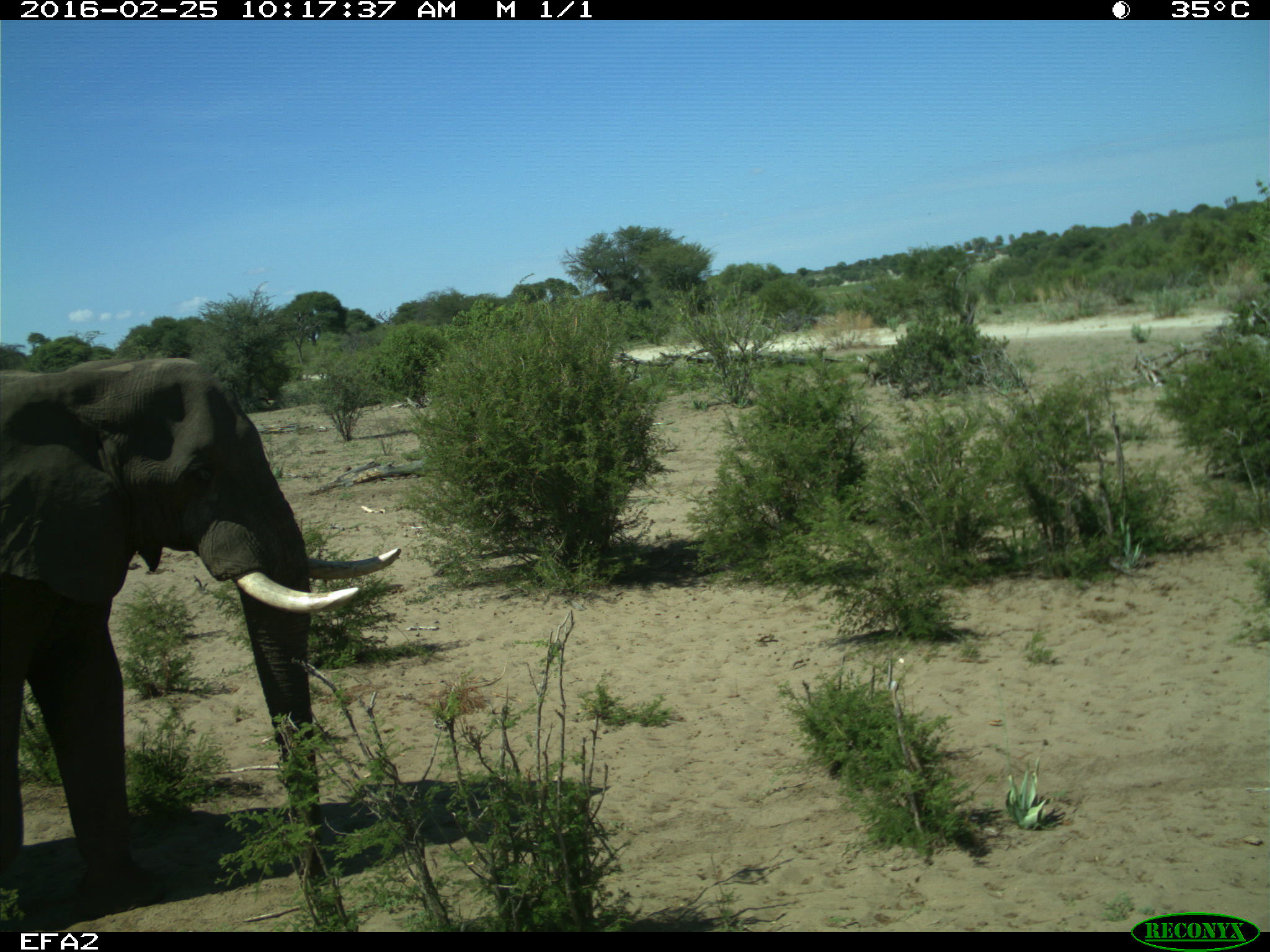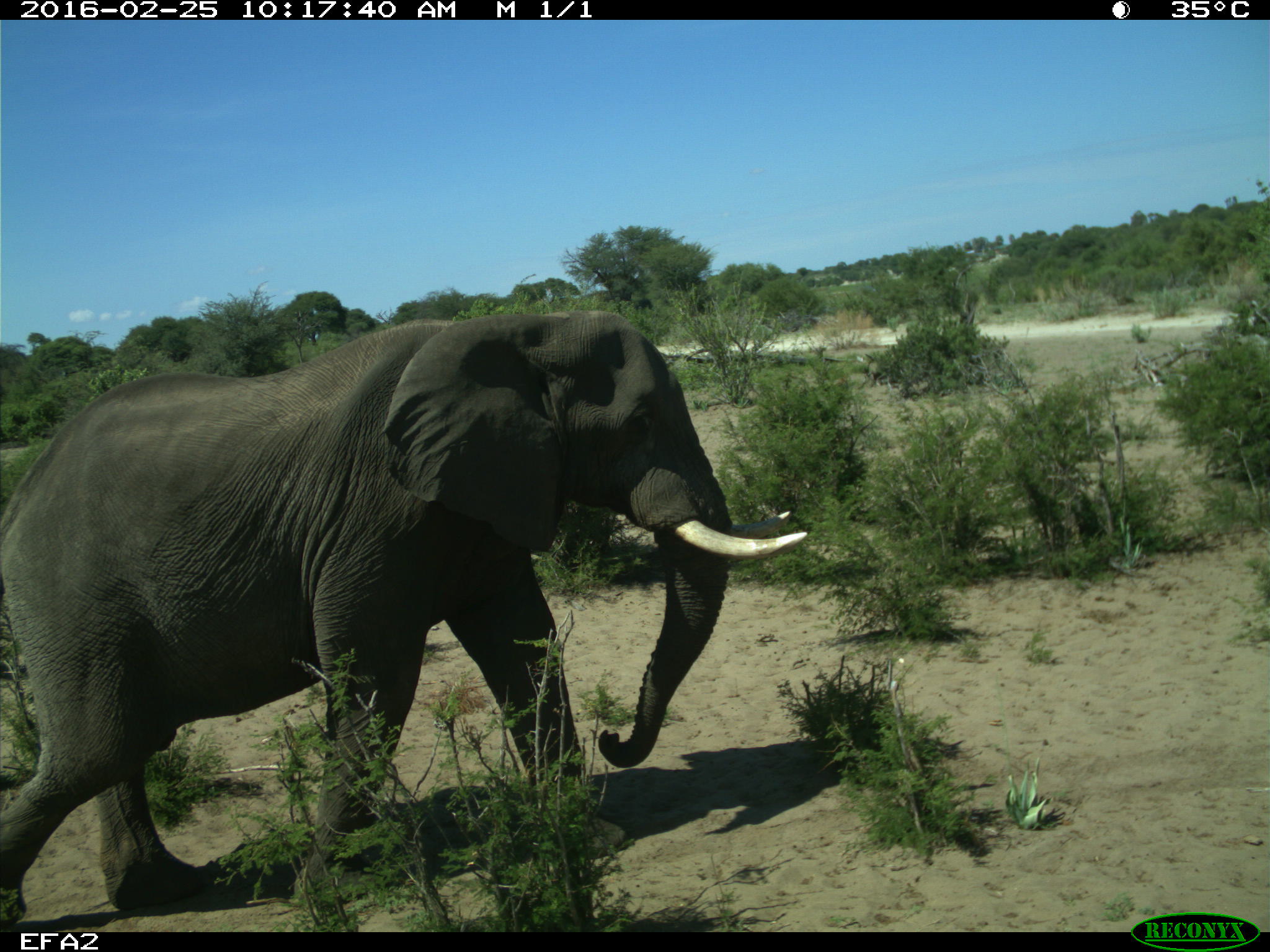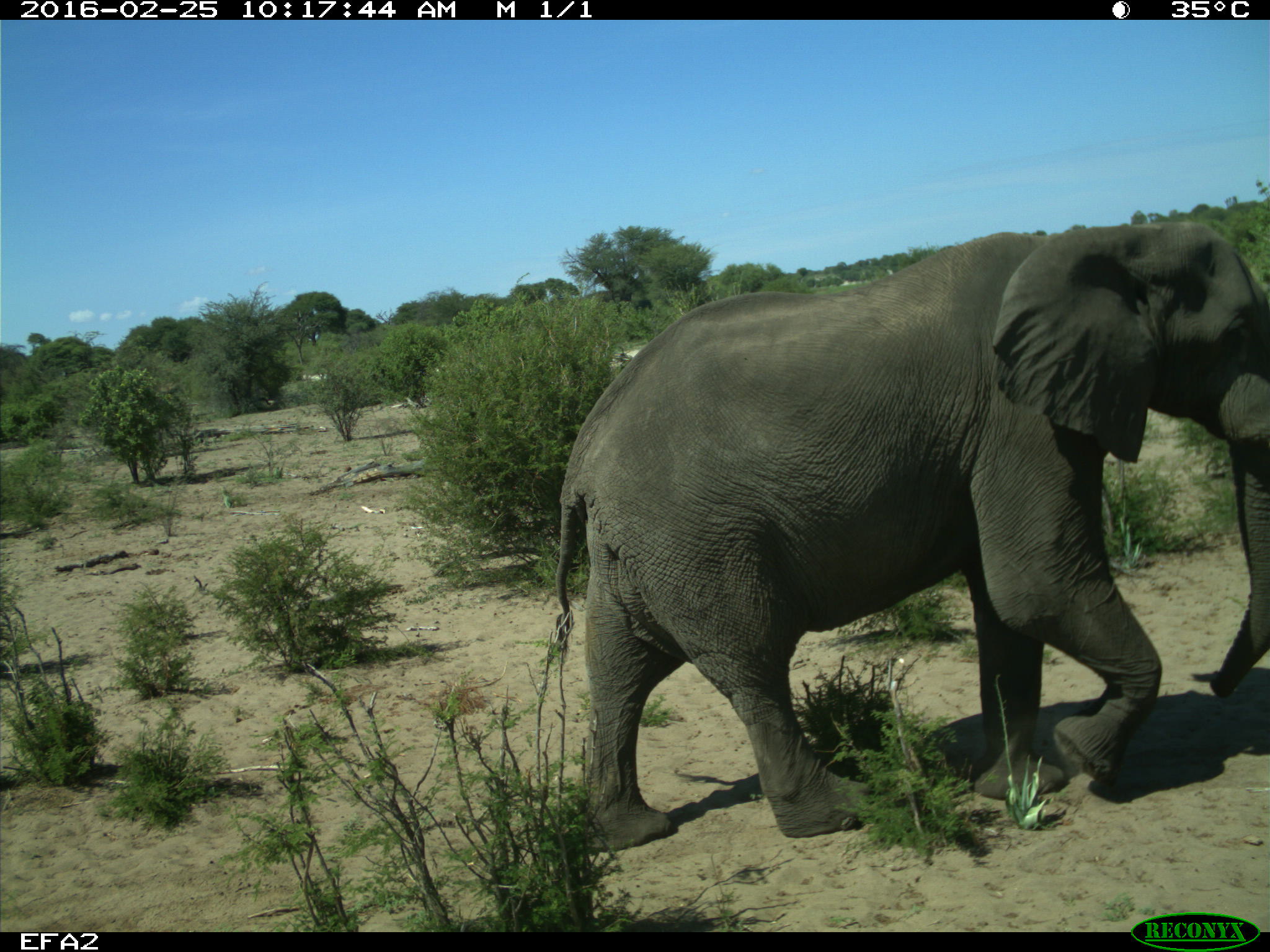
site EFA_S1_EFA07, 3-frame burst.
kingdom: Animalia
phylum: Chordata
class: Mammalia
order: Proboscidea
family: Elephantidae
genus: Loxodonta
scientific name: Loxodonta africana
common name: african bush elephant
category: elephant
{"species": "elephant (african bush elephant) (Loxodonta africana)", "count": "1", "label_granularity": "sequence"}